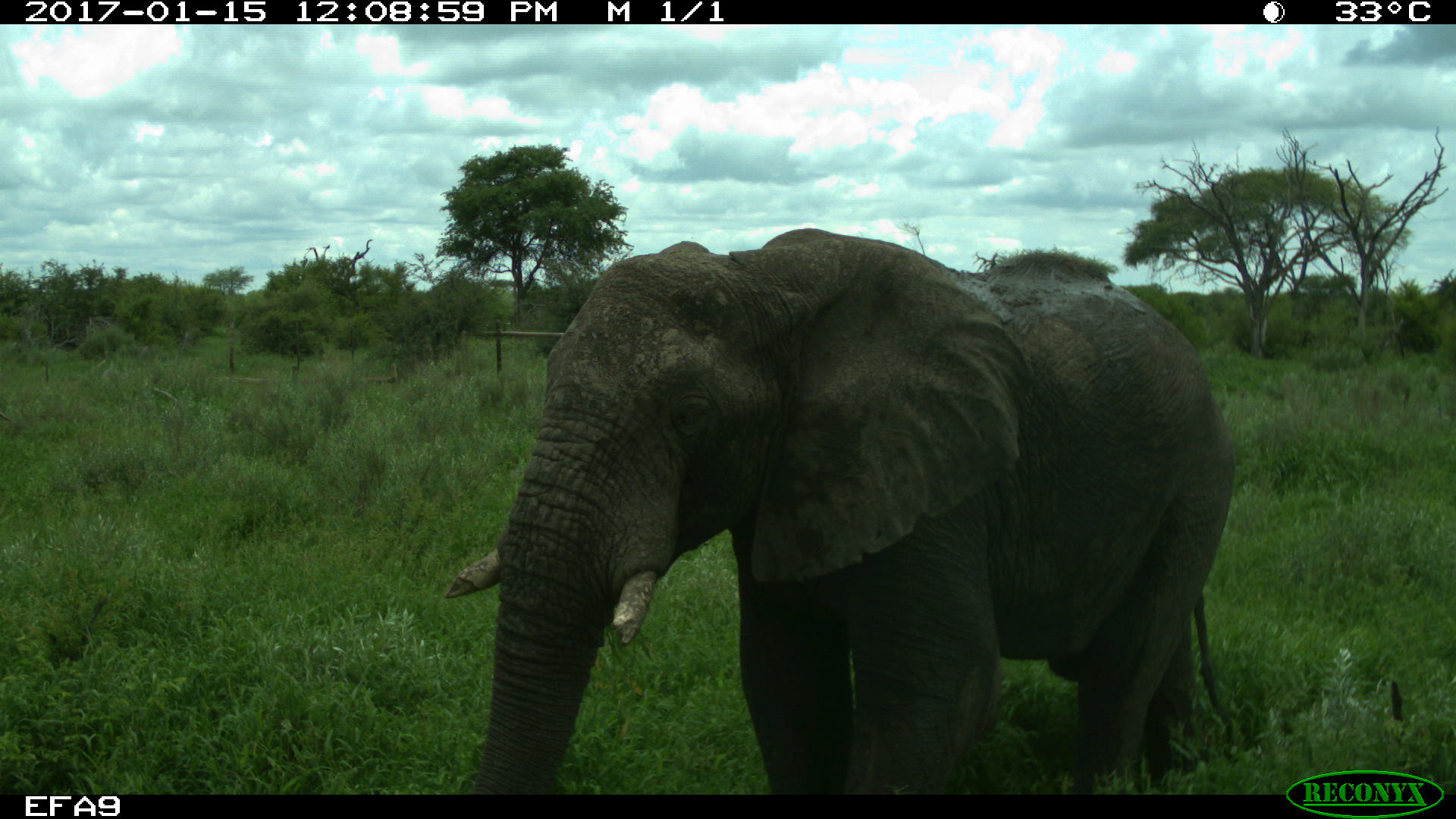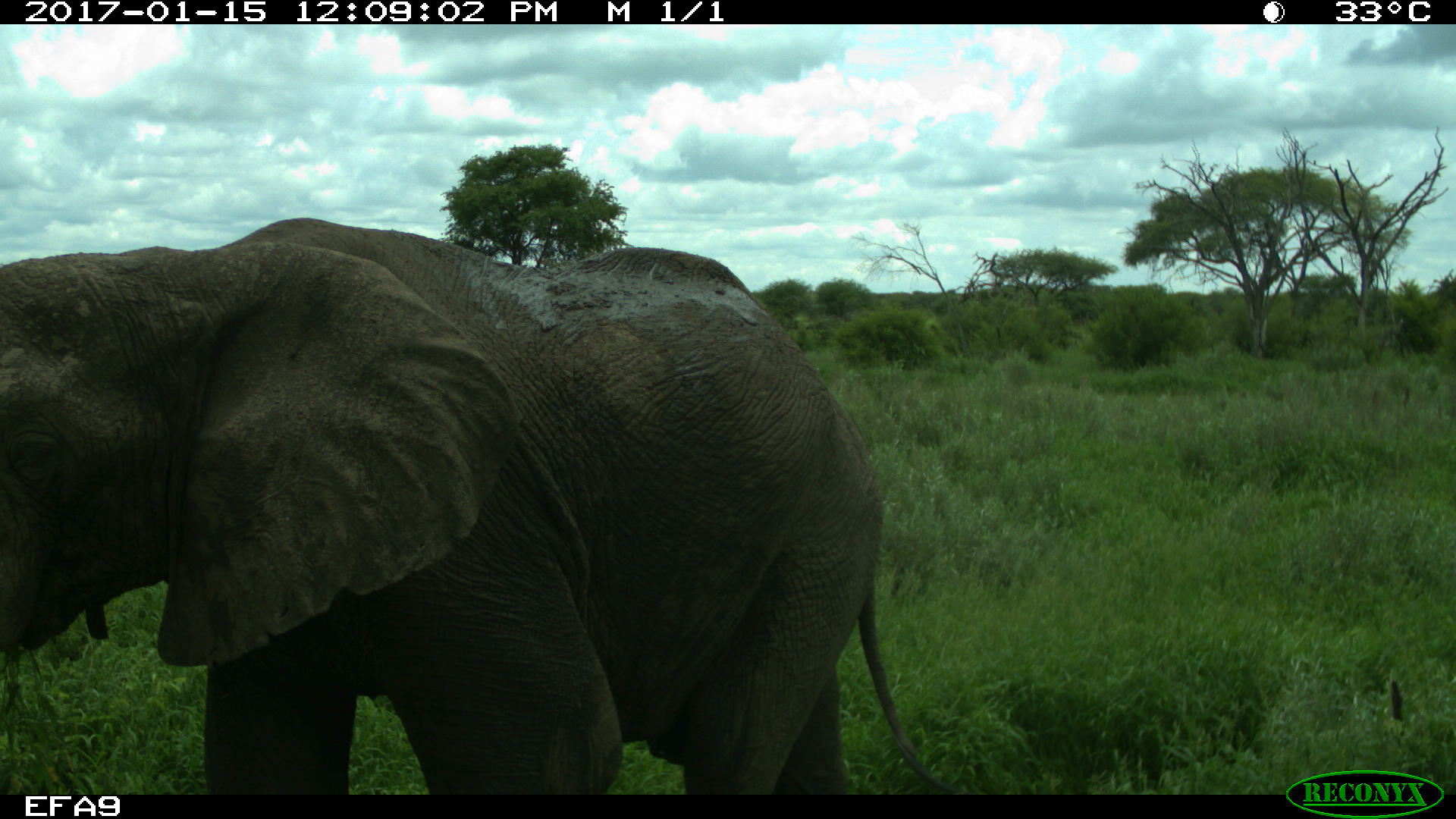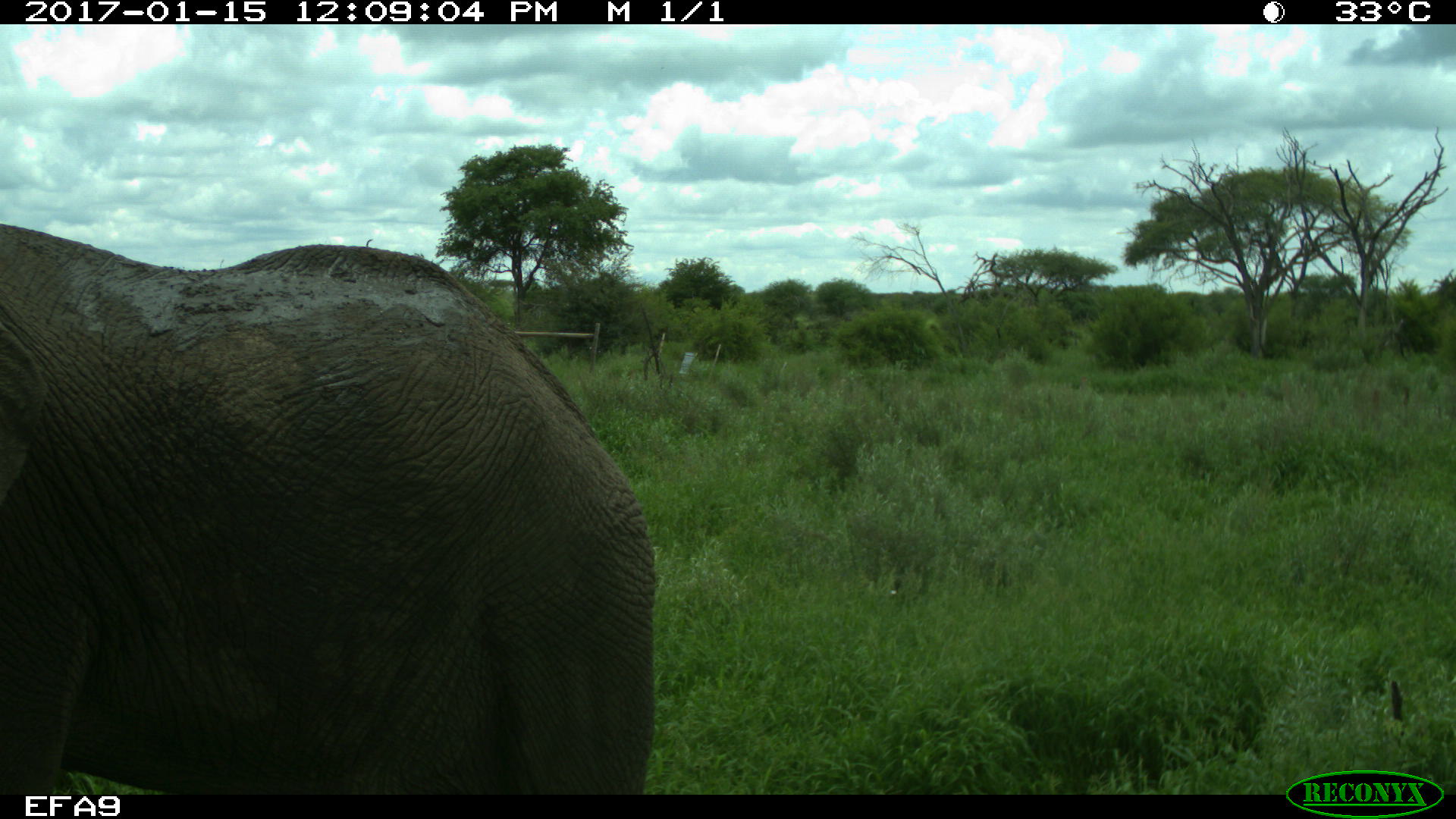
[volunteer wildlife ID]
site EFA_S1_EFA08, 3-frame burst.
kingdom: Animalia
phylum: Chordata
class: Mammalia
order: Proboscidea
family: Elephantidae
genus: Loxodonta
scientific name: Loxodonta africana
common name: african bush elephant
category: elephant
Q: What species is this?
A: Elephant (african bush elephant) (Loxodonta africana).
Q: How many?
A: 1.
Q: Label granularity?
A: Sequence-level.